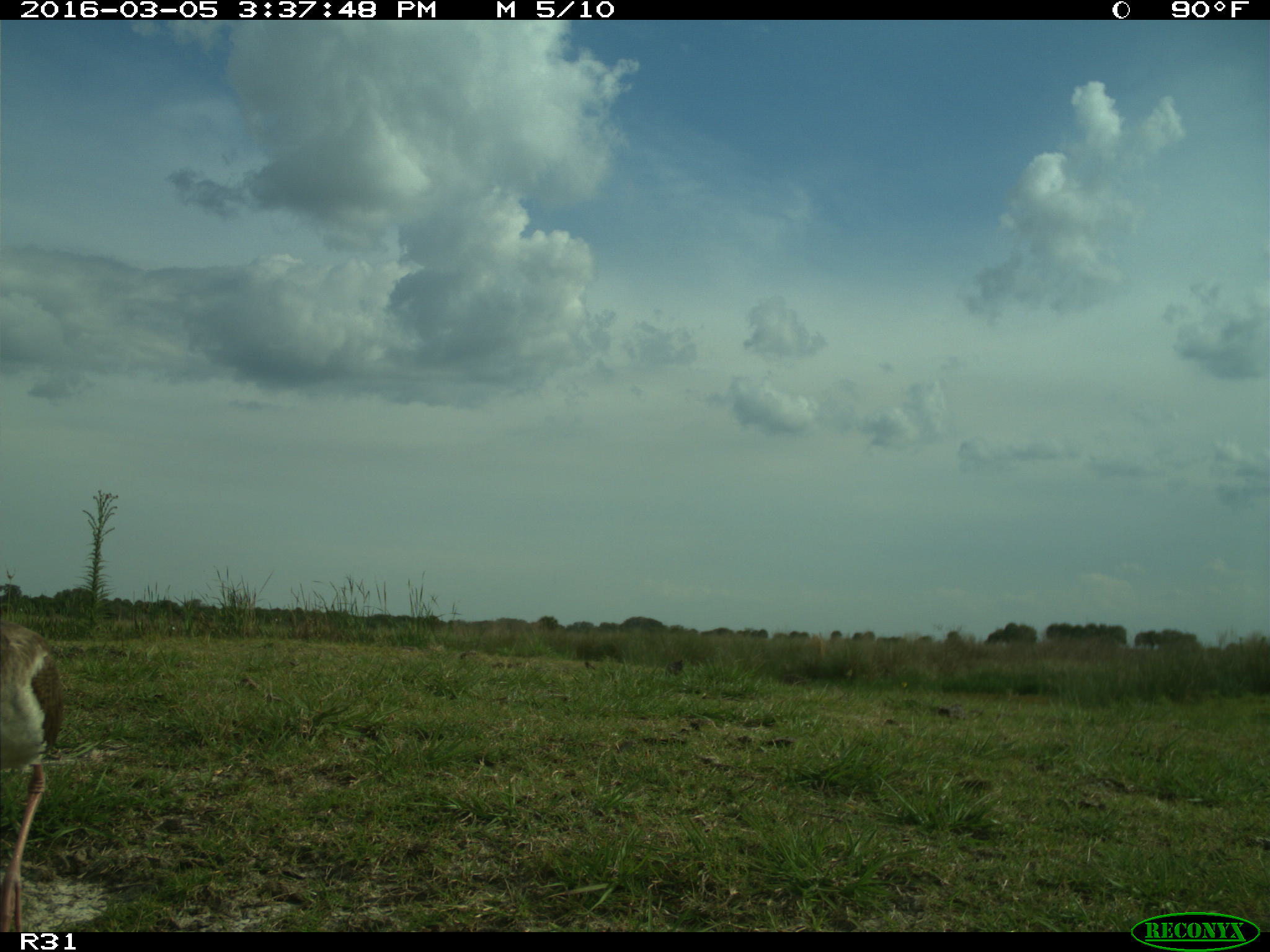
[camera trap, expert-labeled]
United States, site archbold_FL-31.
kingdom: Animalia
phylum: Chordata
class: Aves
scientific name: Aves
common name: birds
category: unidentified bird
Unidentified bird (birds) (Aves).